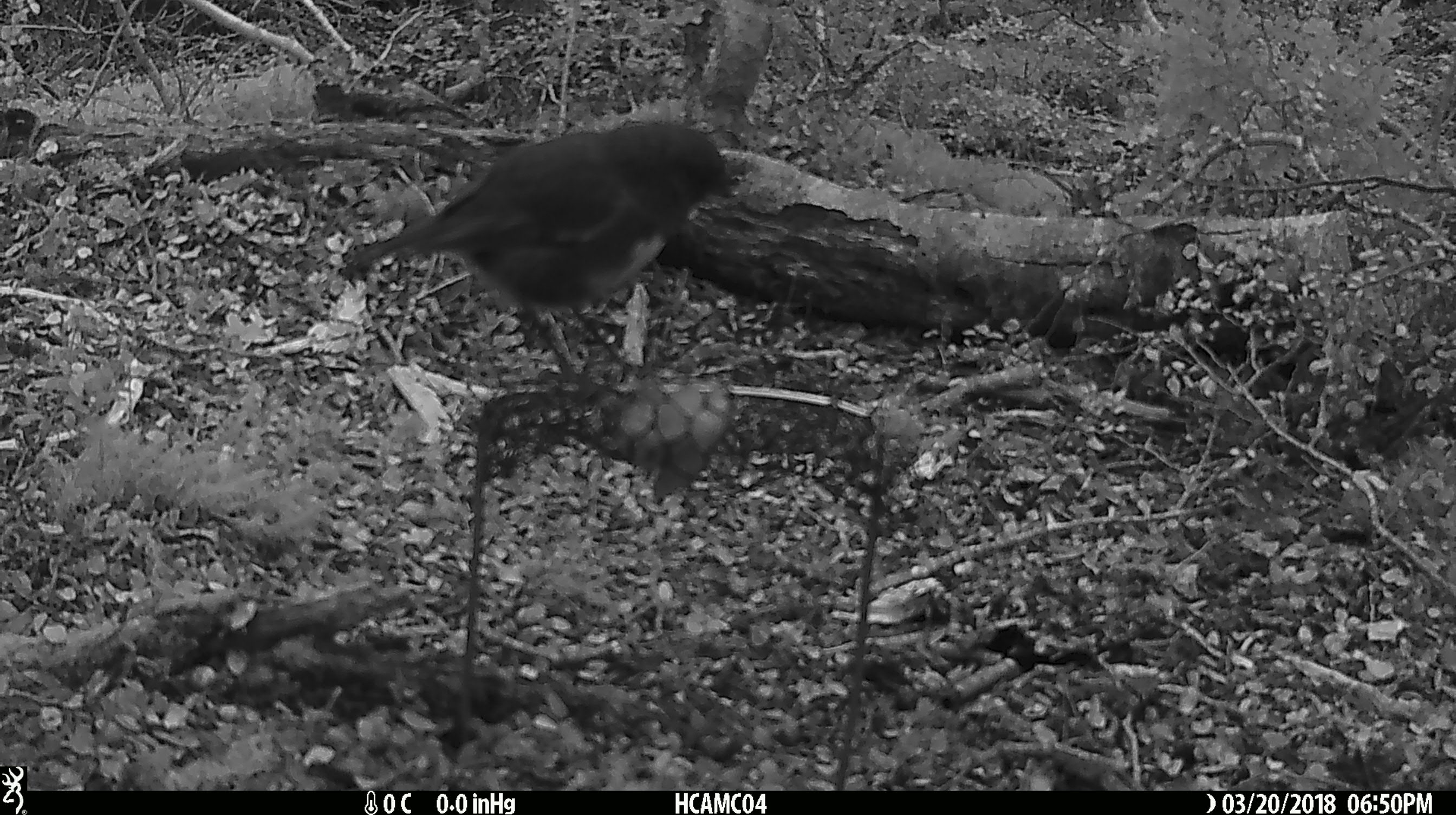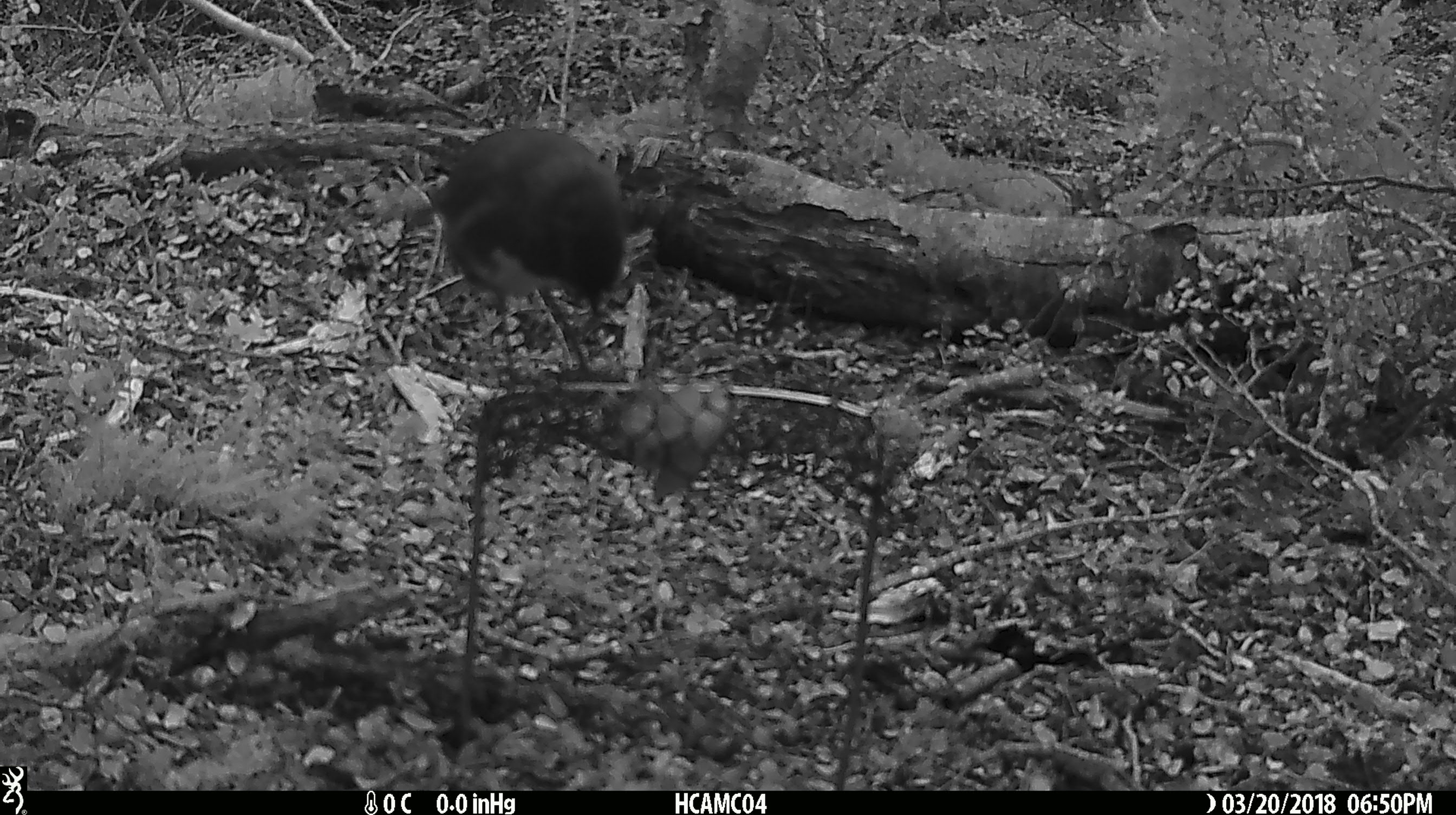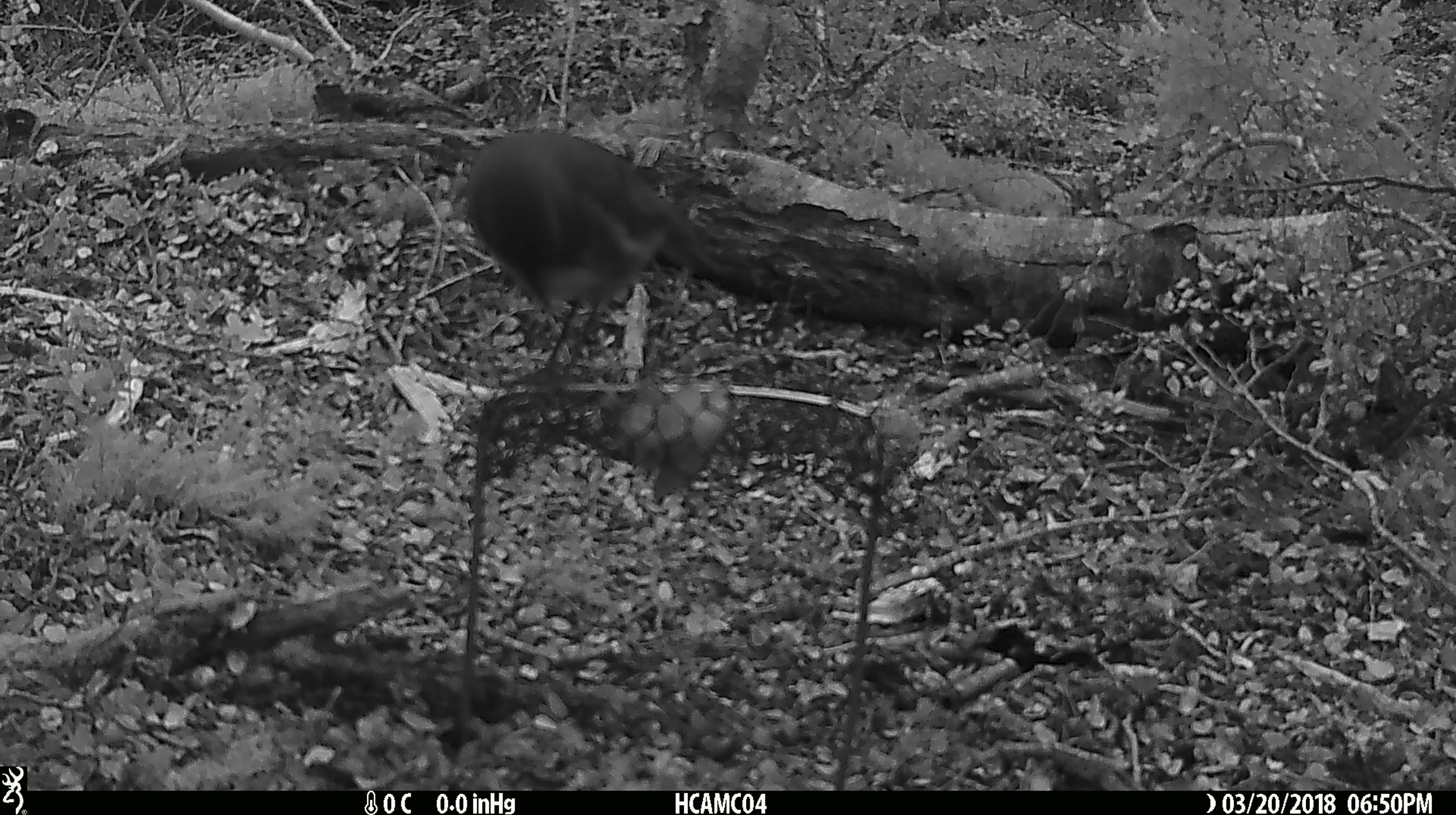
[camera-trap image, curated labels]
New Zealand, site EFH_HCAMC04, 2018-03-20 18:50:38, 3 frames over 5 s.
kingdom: Animalia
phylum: Chordata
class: Aves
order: Passeriformes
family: Petroicidae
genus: Petroica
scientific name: Petroica australis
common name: new zealand robin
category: robin